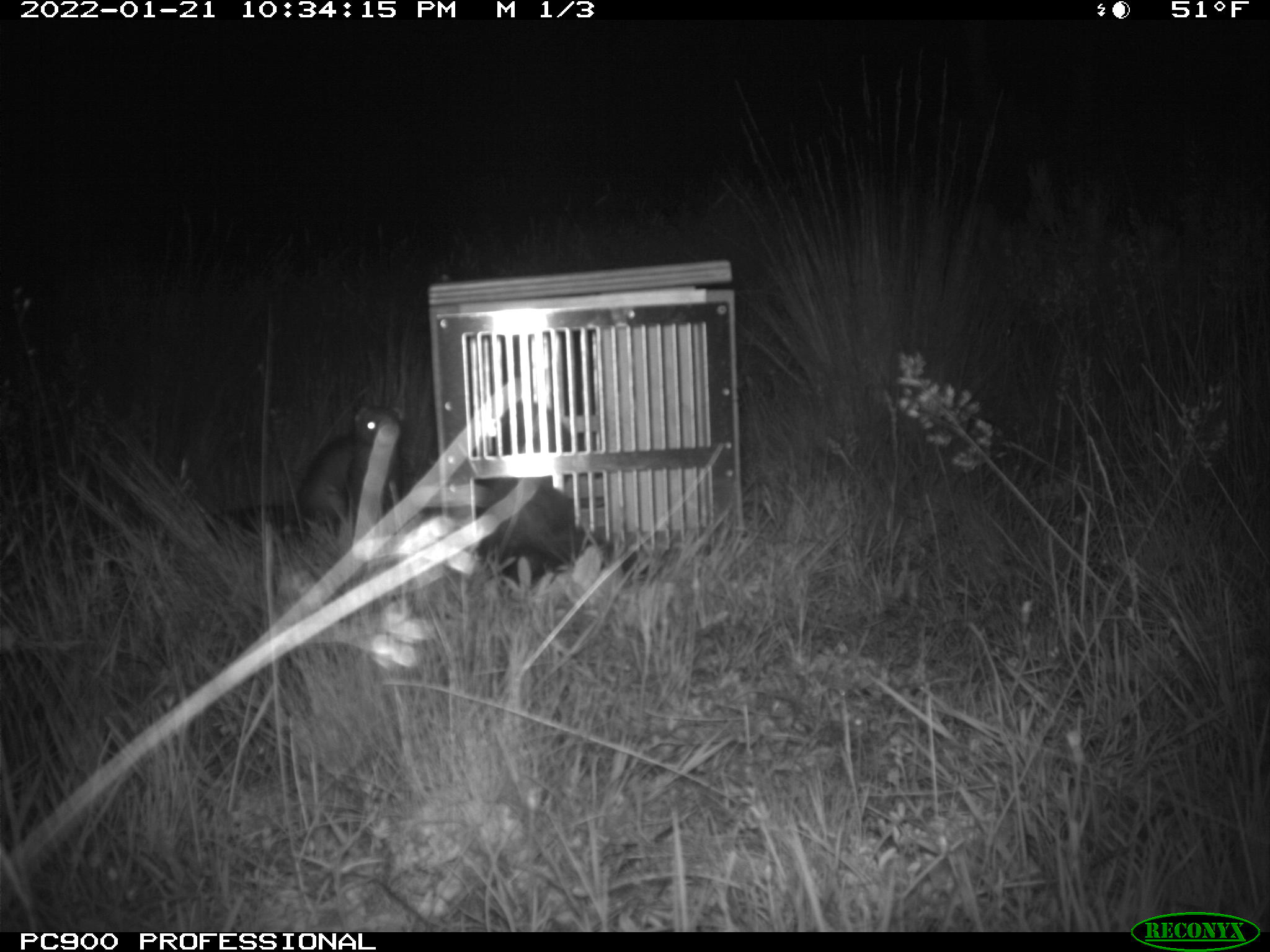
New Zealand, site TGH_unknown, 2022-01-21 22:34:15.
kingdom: Animalia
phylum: Chordata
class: Mammalia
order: Carnivora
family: Mustelidae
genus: Mustela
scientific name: Mustela furo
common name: ferret